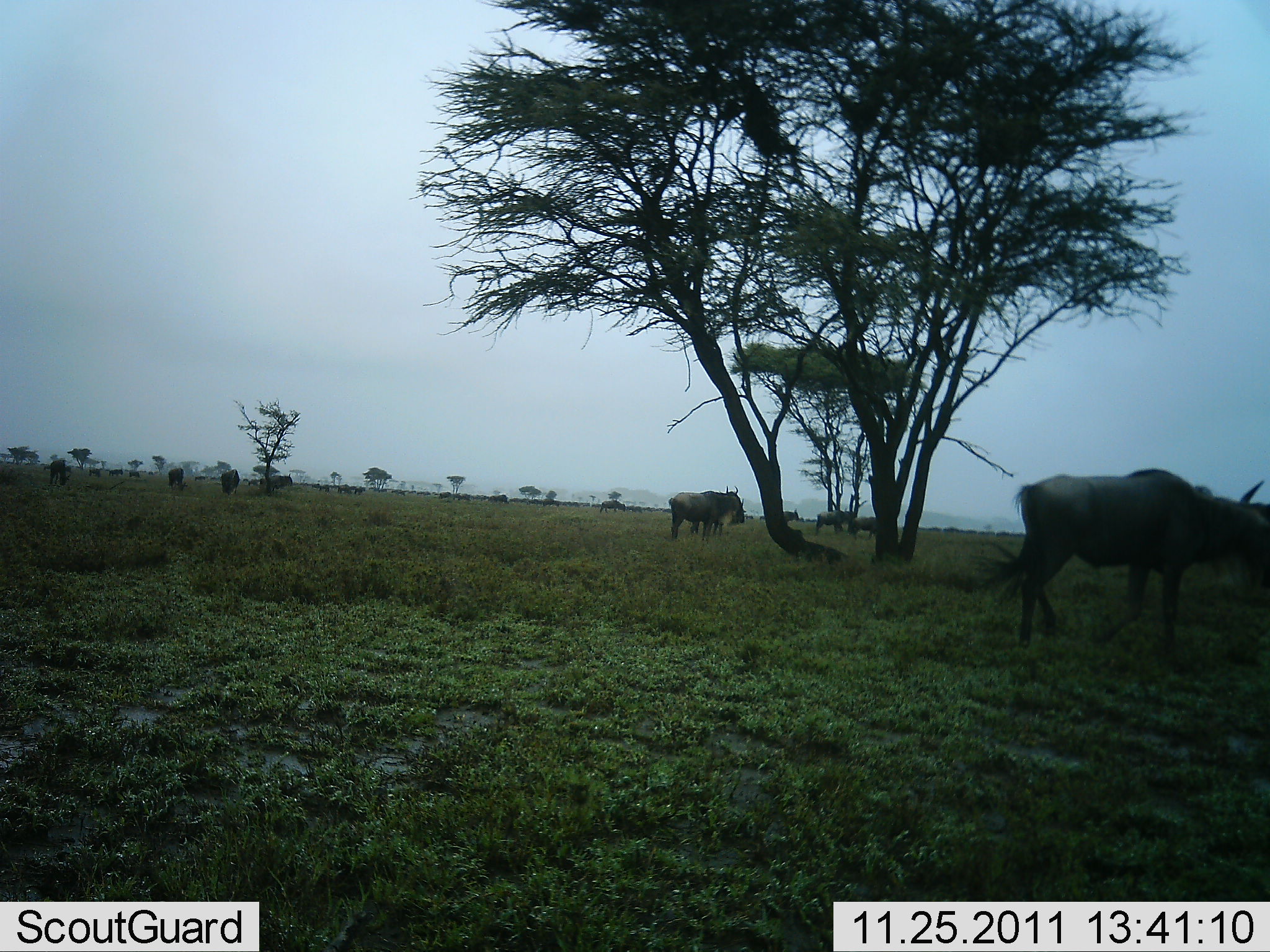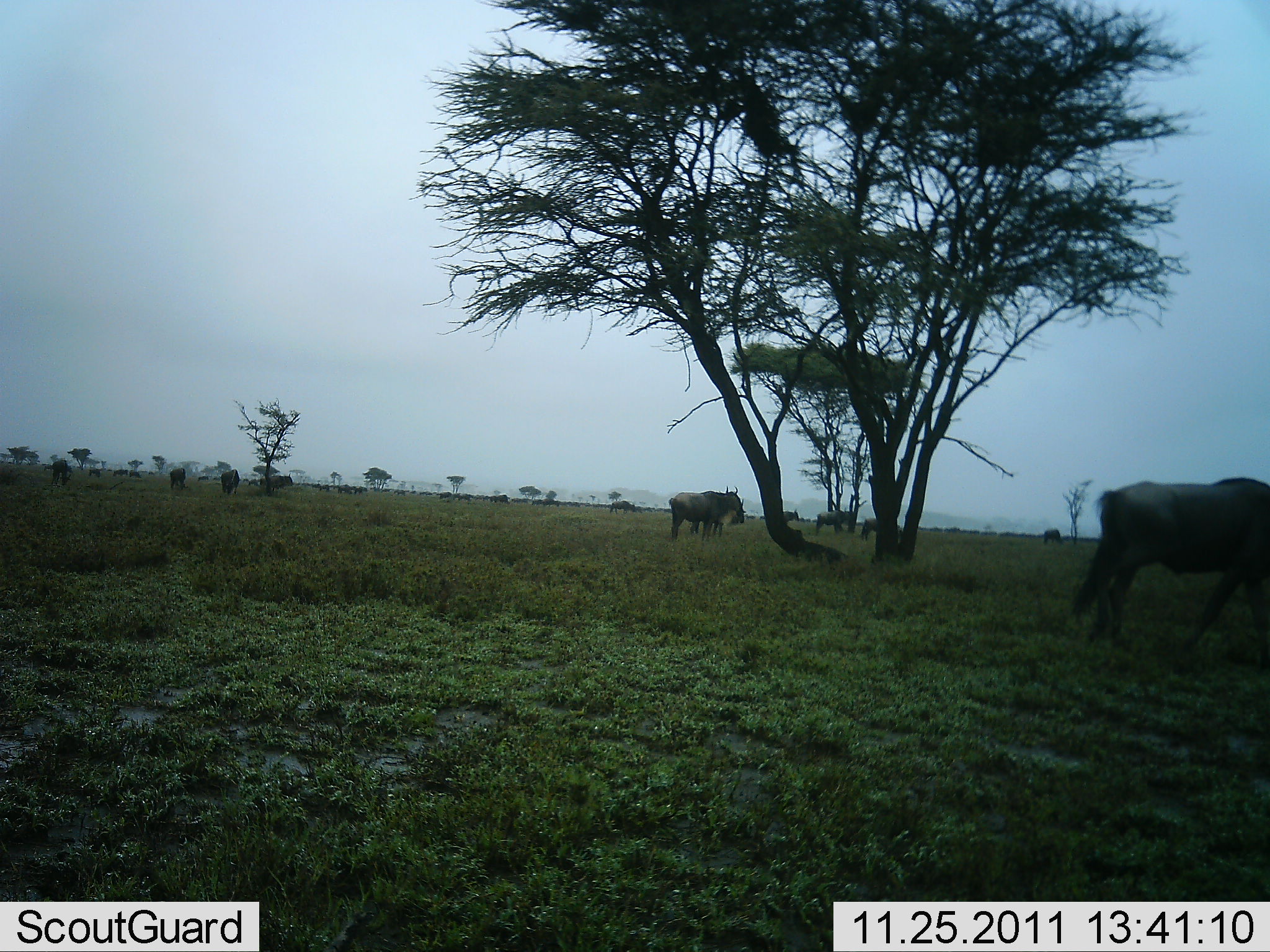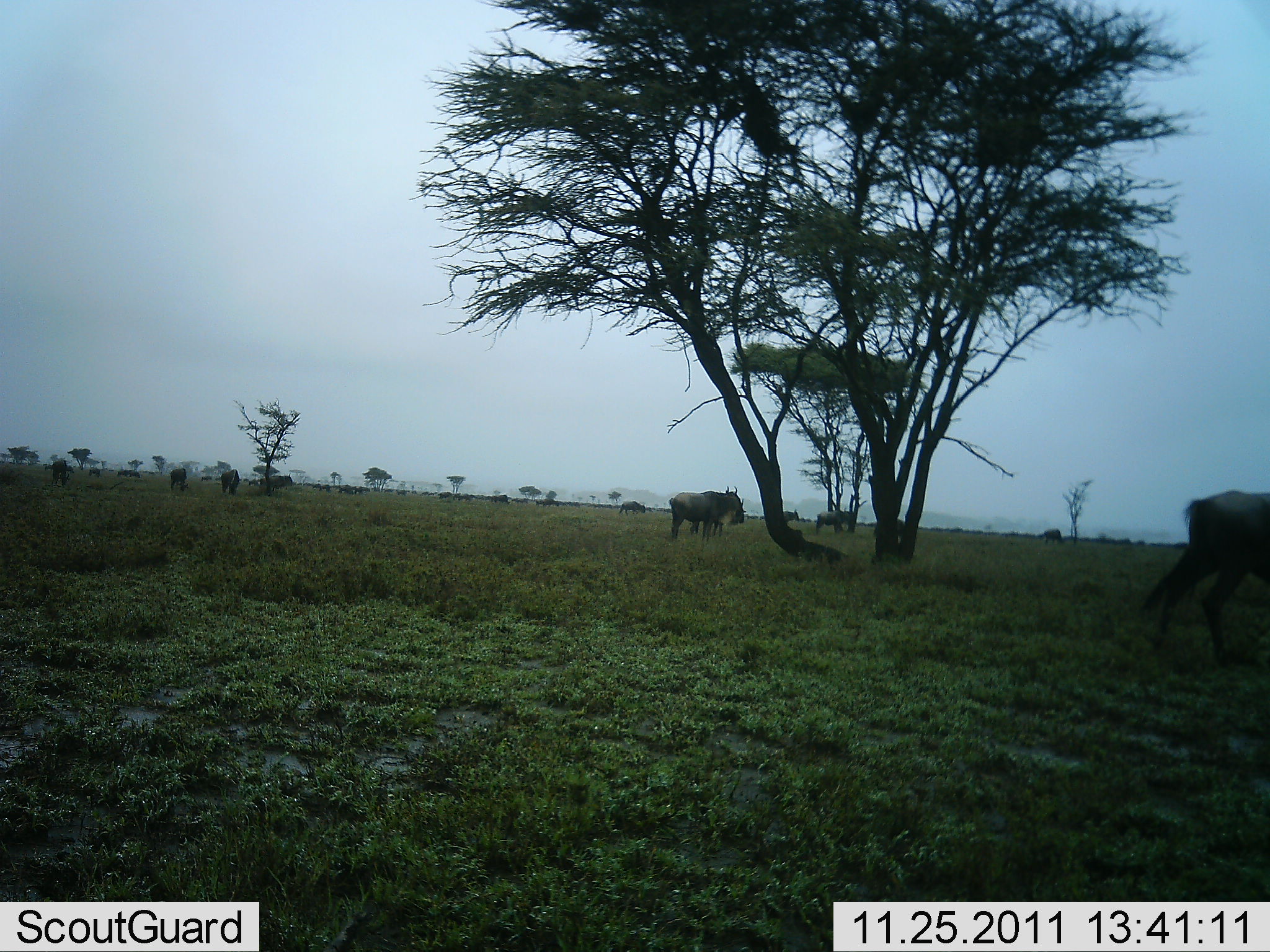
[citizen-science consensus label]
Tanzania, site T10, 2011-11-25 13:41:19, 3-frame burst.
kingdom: Animalia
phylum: Chordata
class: Mammalia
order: Artiodactyla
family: Bovidae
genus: Connochaetes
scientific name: Connochaetes taurinus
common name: blue wildebeest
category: wildebeest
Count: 11-50.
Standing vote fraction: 70%.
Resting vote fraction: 0%.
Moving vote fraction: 100%.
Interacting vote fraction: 0%.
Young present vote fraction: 0%.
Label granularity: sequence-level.